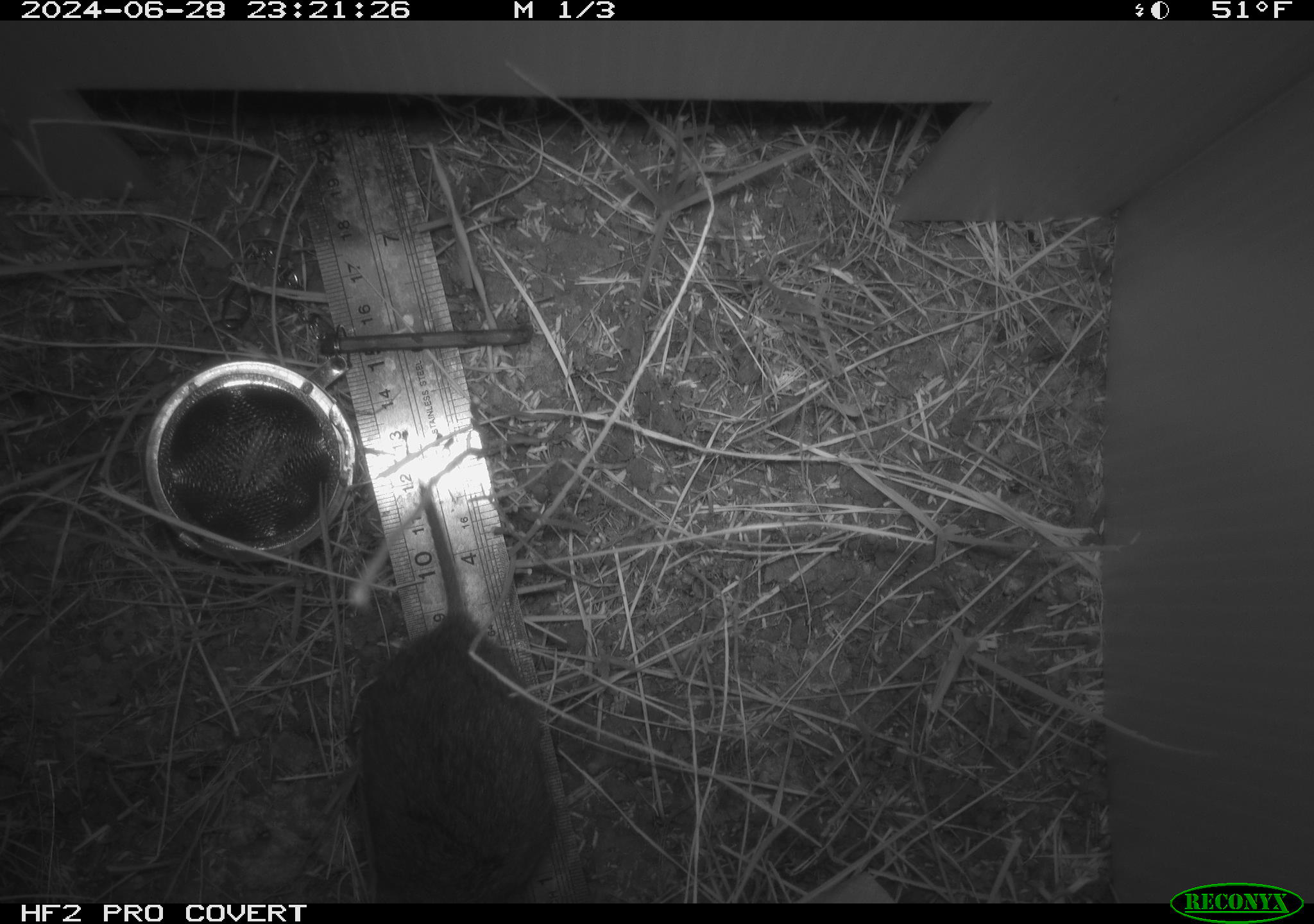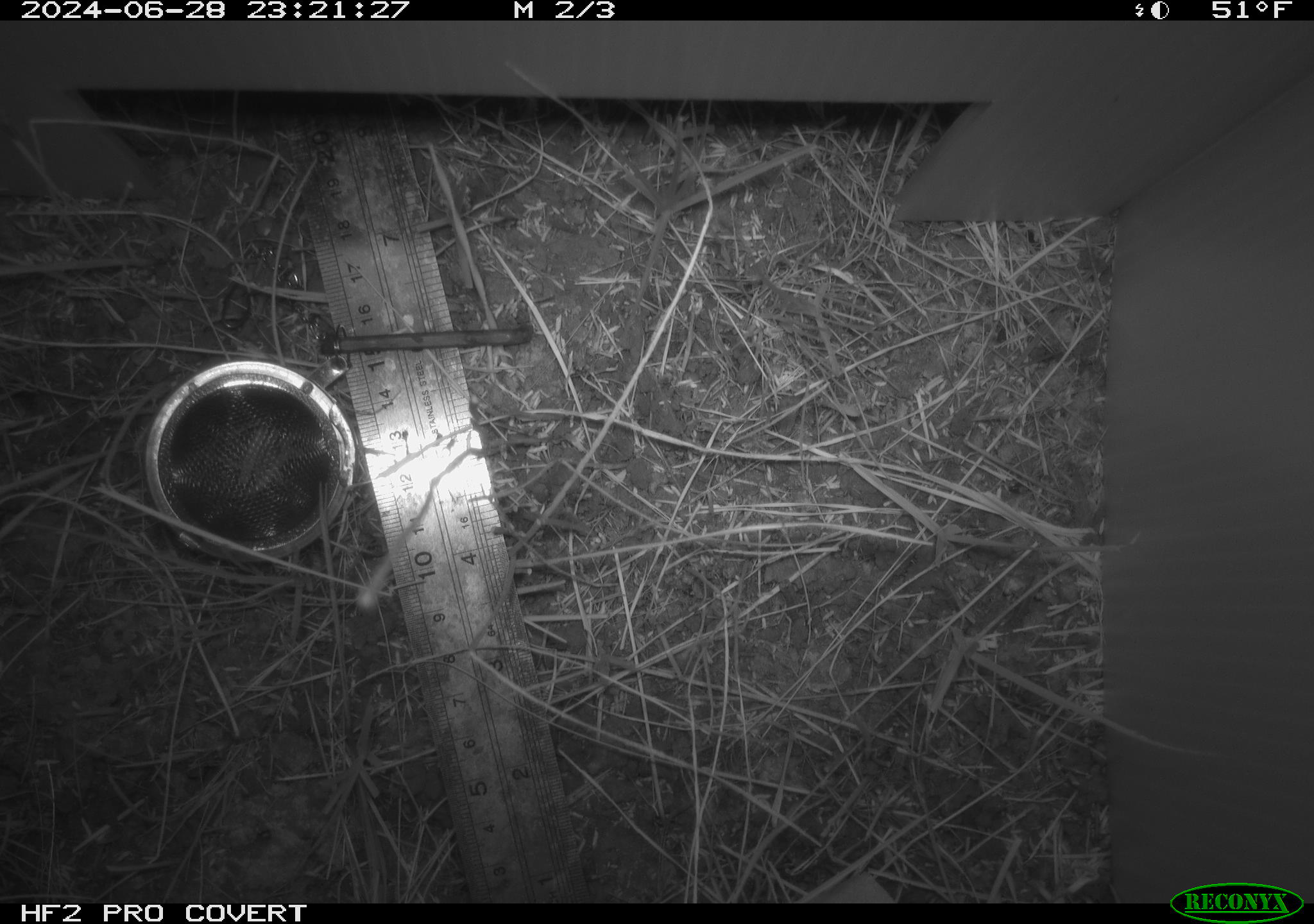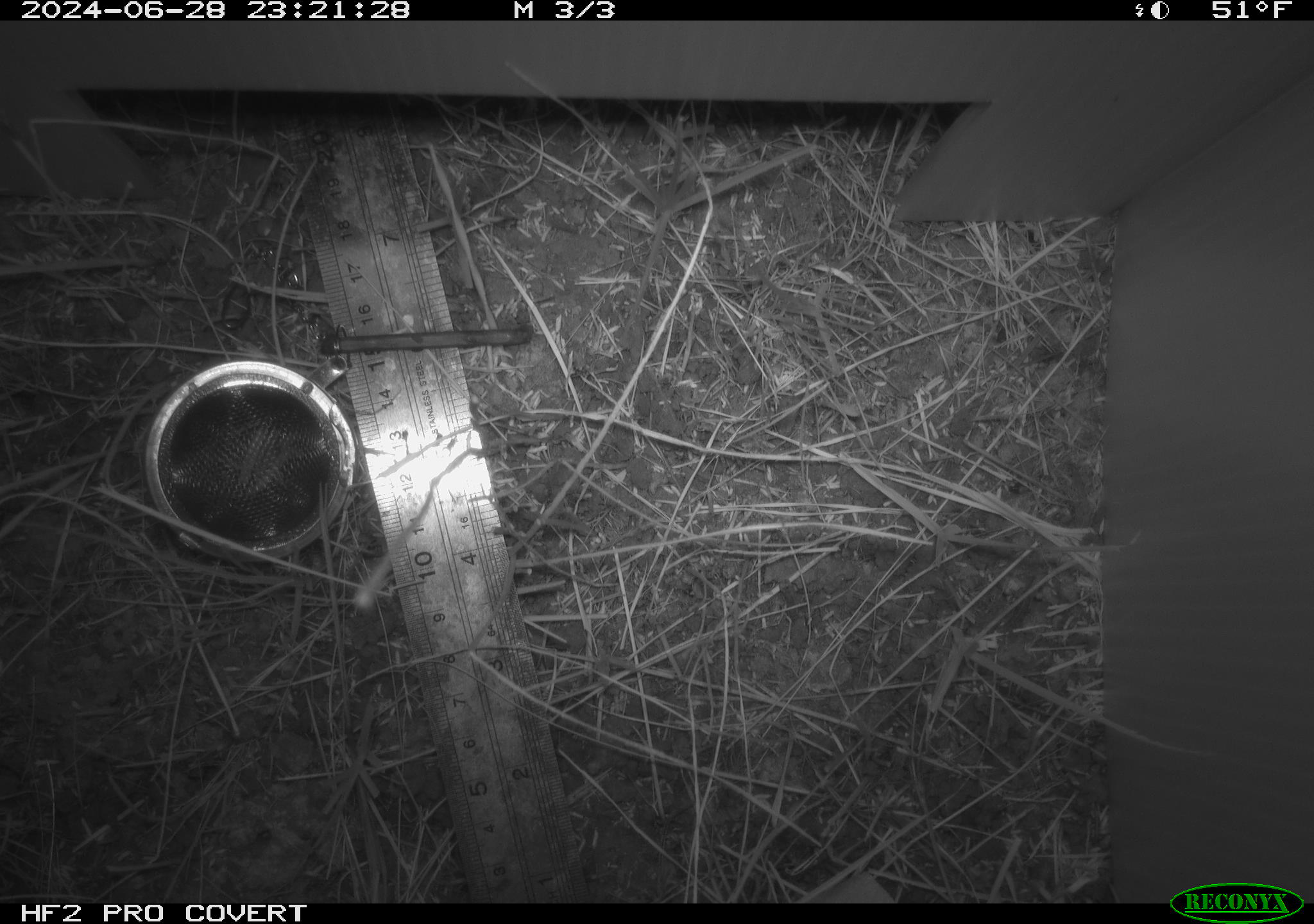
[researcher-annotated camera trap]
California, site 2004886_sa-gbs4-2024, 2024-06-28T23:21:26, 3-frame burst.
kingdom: Animalia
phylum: Chordata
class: Mammalia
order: Rodentia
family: Cricetidae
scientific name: Arvicolinae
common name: voles, lemmings, and muskrats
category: arvicolinae subfamily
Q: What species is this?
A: Arvicolinae subfamily (voles, lemmings, and muskrats) (Arvicolinae).